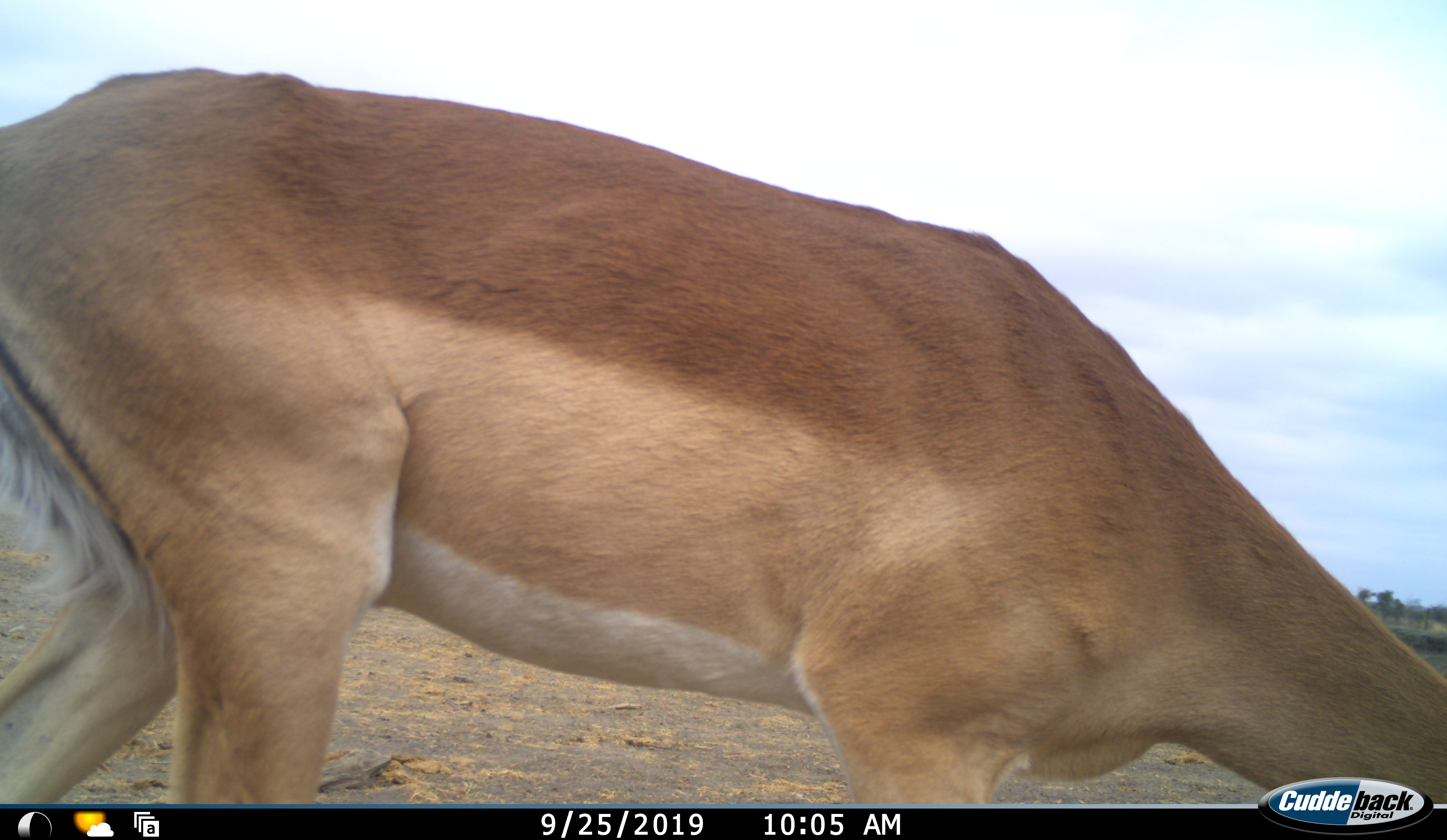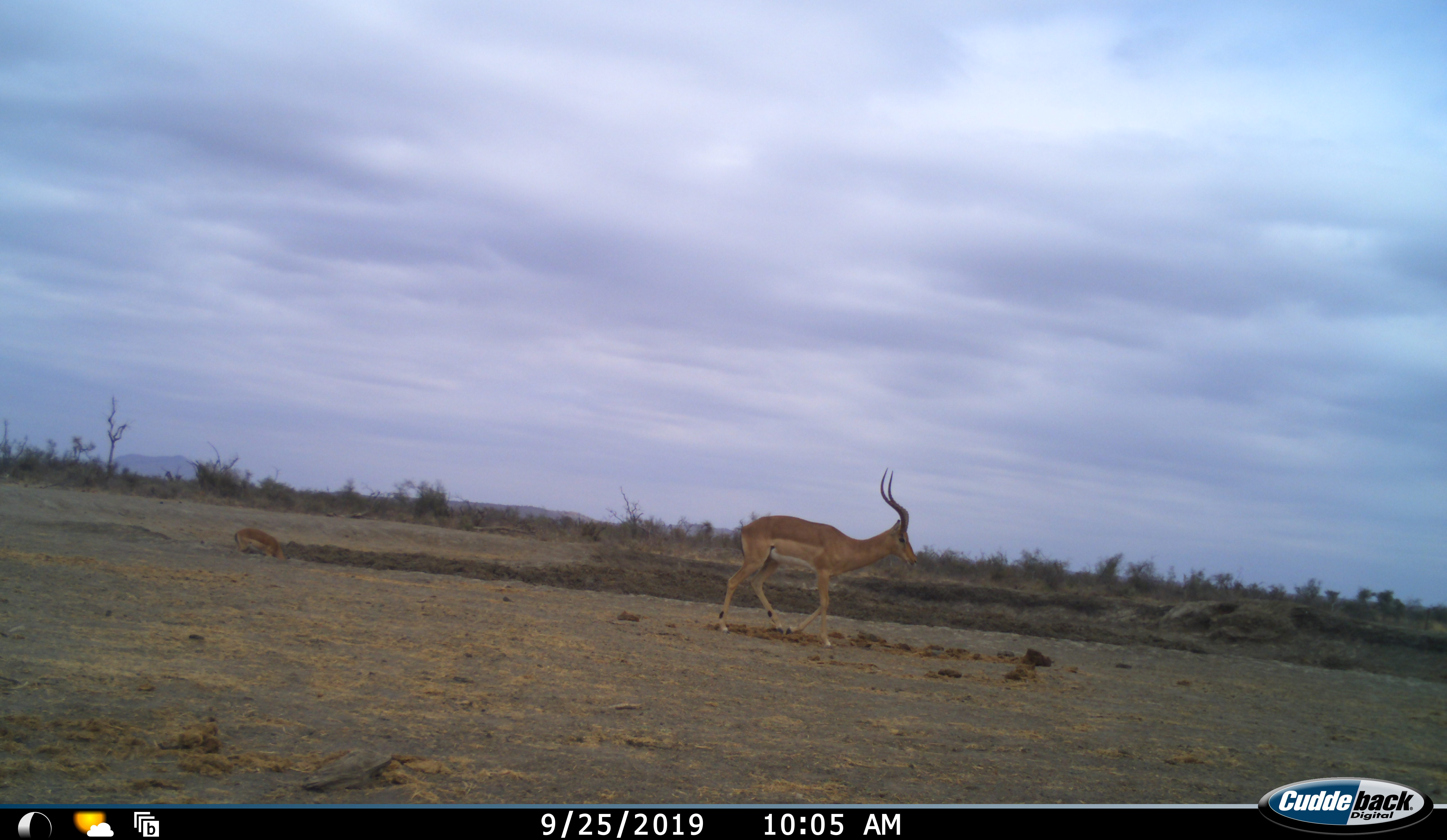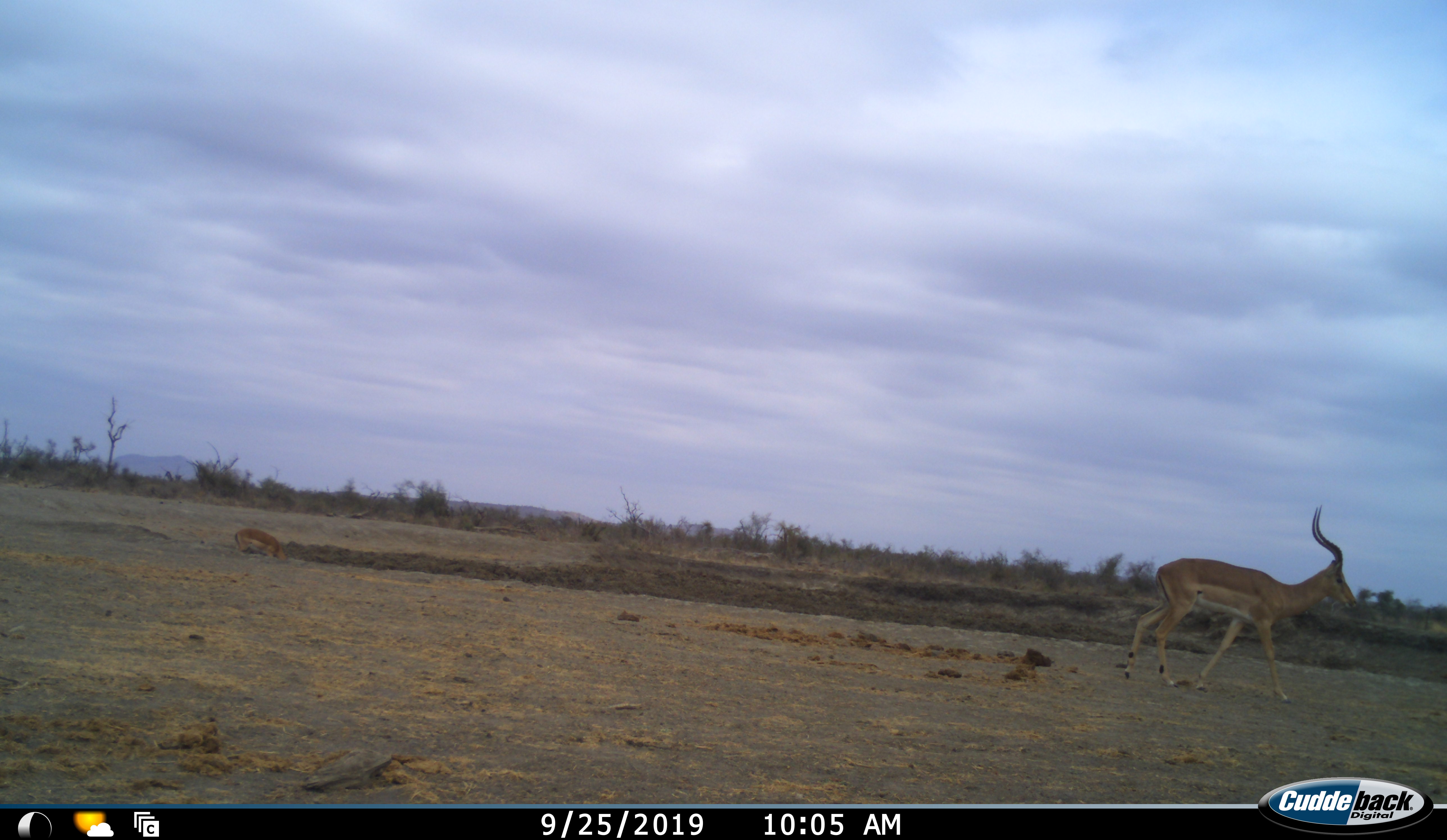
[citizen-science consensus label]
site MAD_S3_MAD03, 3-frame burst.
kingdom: Animalia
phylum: Chordata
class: Mammalia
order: Artiodactyla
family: Bovidae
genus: Aepyceros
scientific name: Aepyceros melampus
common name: impala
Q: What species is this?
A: Impala (Aepyceros melampus).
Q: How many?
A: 2.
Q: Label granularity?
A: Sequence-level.